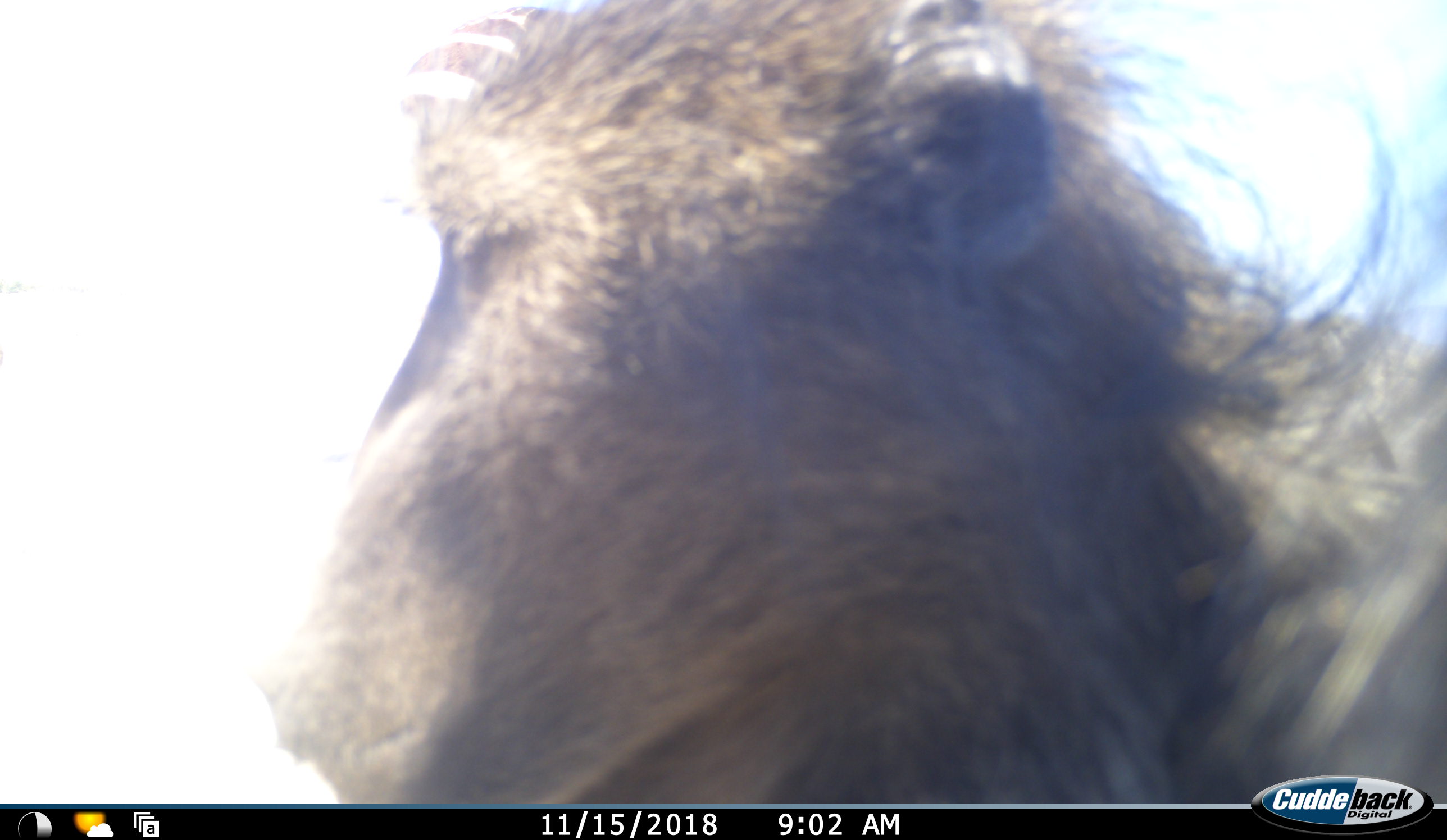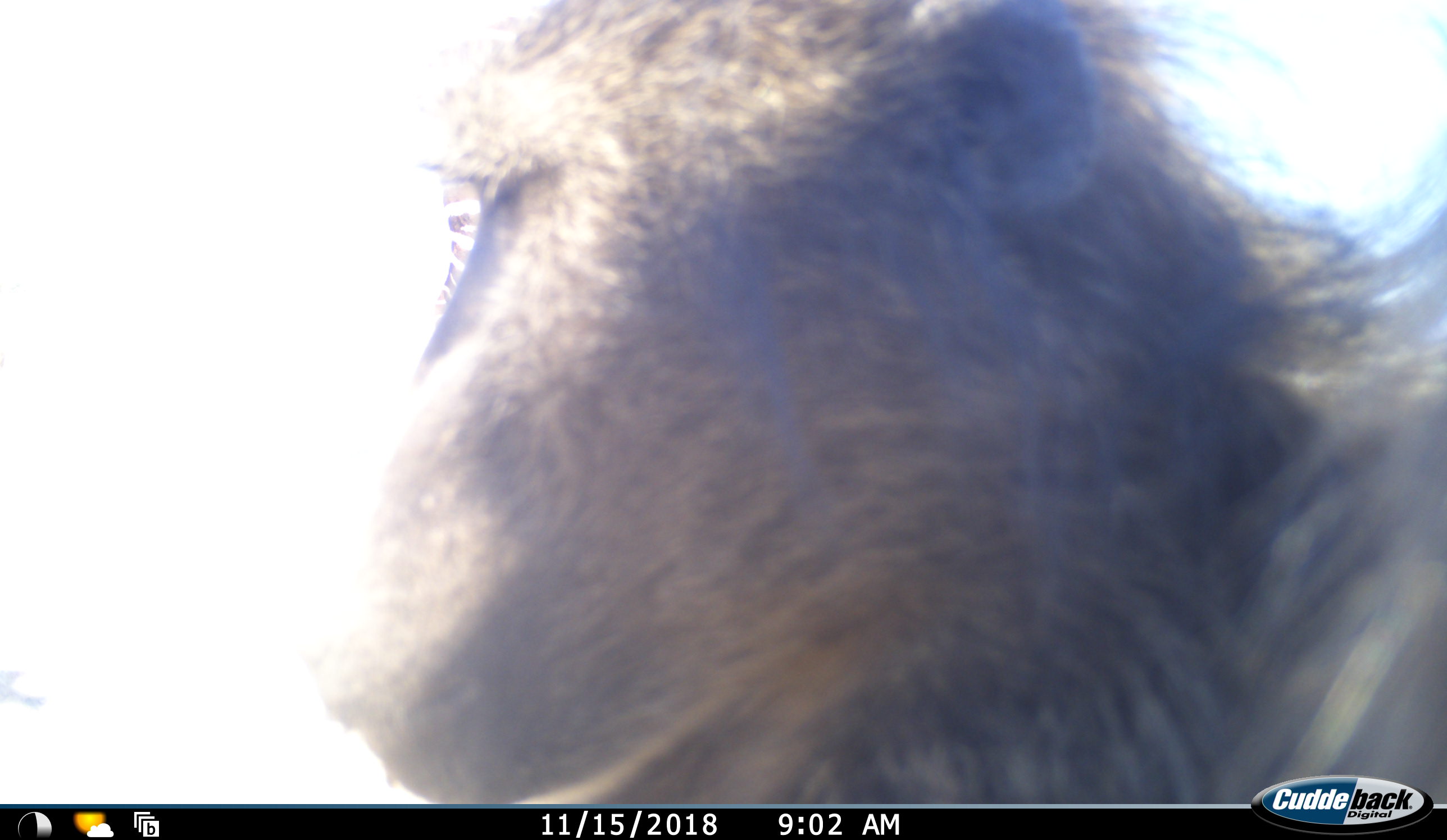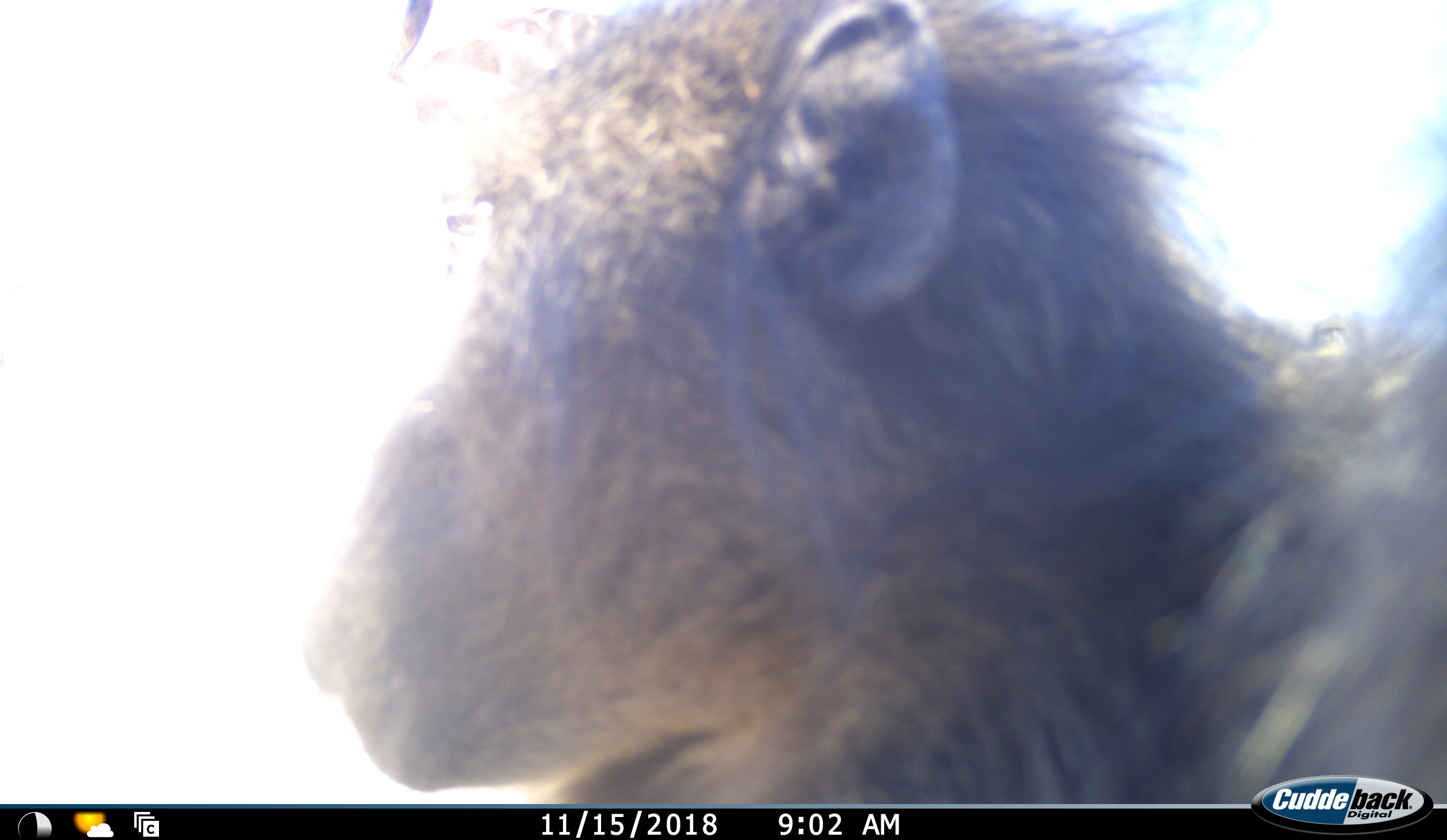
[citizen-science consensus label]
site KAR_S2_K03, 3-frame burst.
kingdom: Animalia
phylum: Chordata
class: Mammalia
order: Primates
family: Cercopithecidae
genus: Papio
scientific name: Papio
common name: baboon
Baboon (Papio), count 1. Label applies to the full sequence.